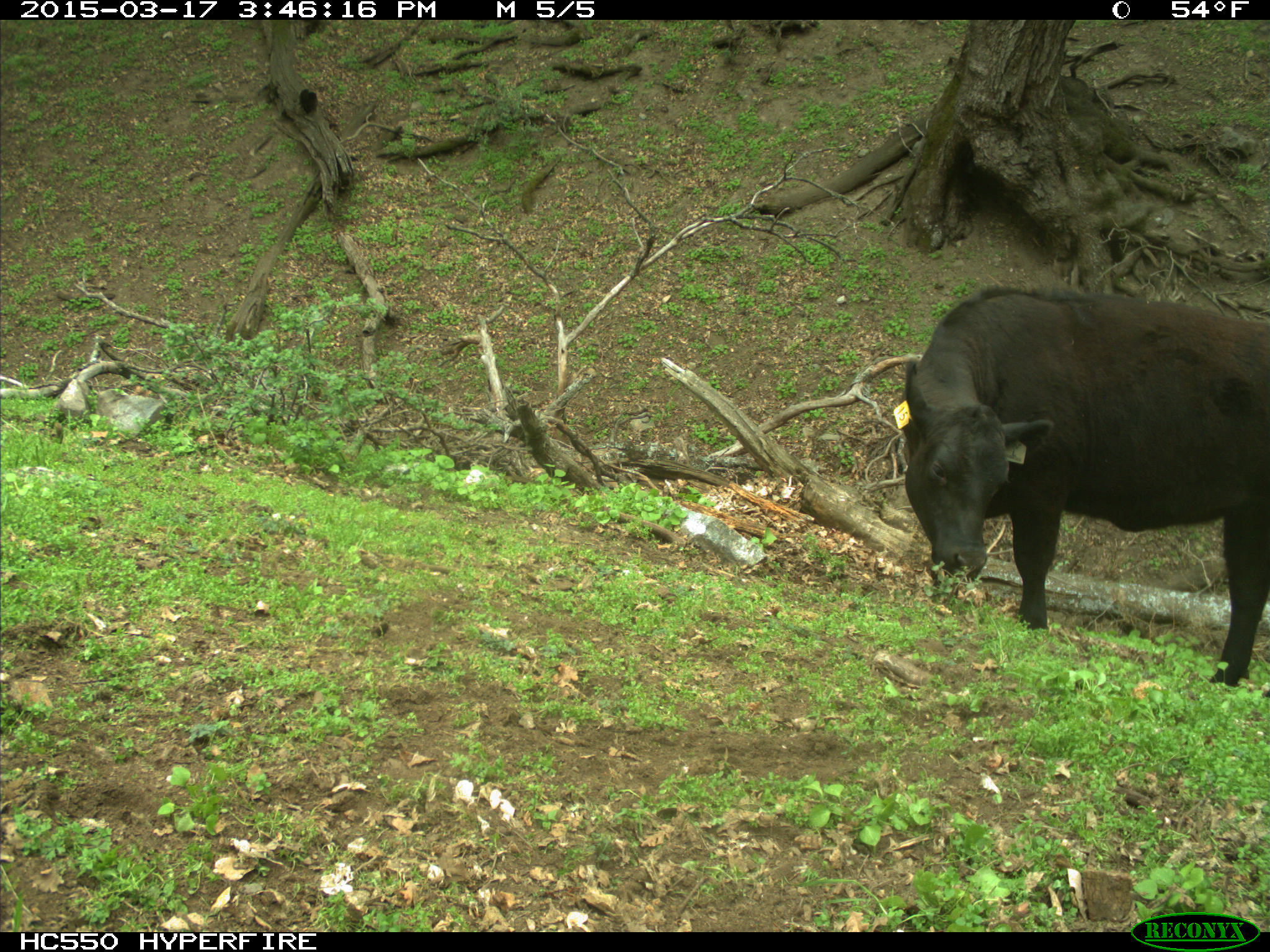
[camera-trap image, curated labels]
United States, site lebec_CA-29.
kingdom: Animalia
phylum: Chordata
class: Mammalia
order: Artiodactyla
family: Bovidae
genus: Bos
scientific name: Bos taurus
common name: domestic cow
Bos taurus (domestic cow).